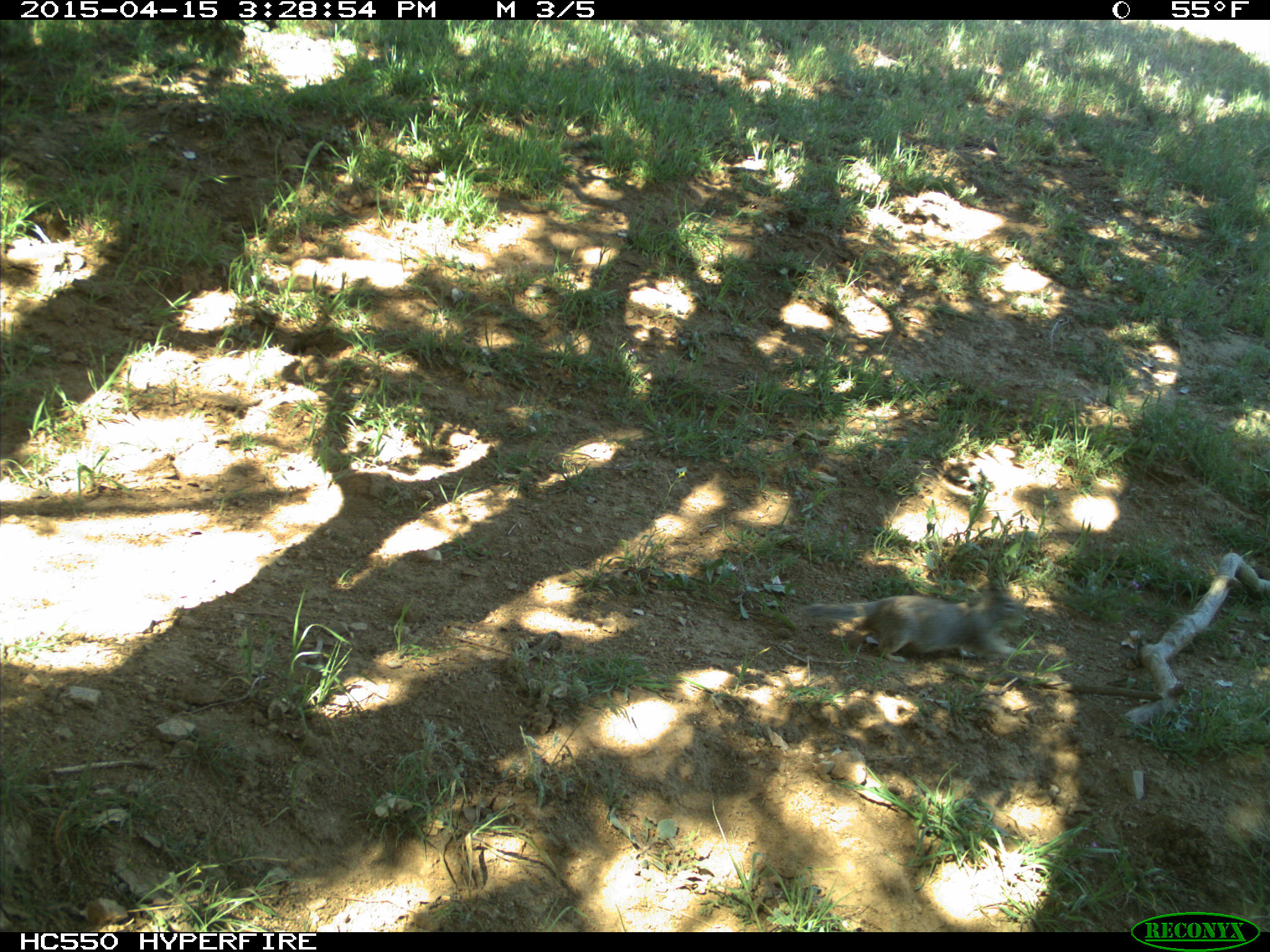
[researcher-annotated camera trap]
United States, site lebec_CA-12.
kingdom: Animalia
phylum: Chordata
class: Mammalia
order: Rodentia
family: Sciuridae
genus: Otospermophilus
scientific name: Otospermophilus beecheyi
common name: california ground squirrel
Otospermophilus beecheyi (california ground squirrel).